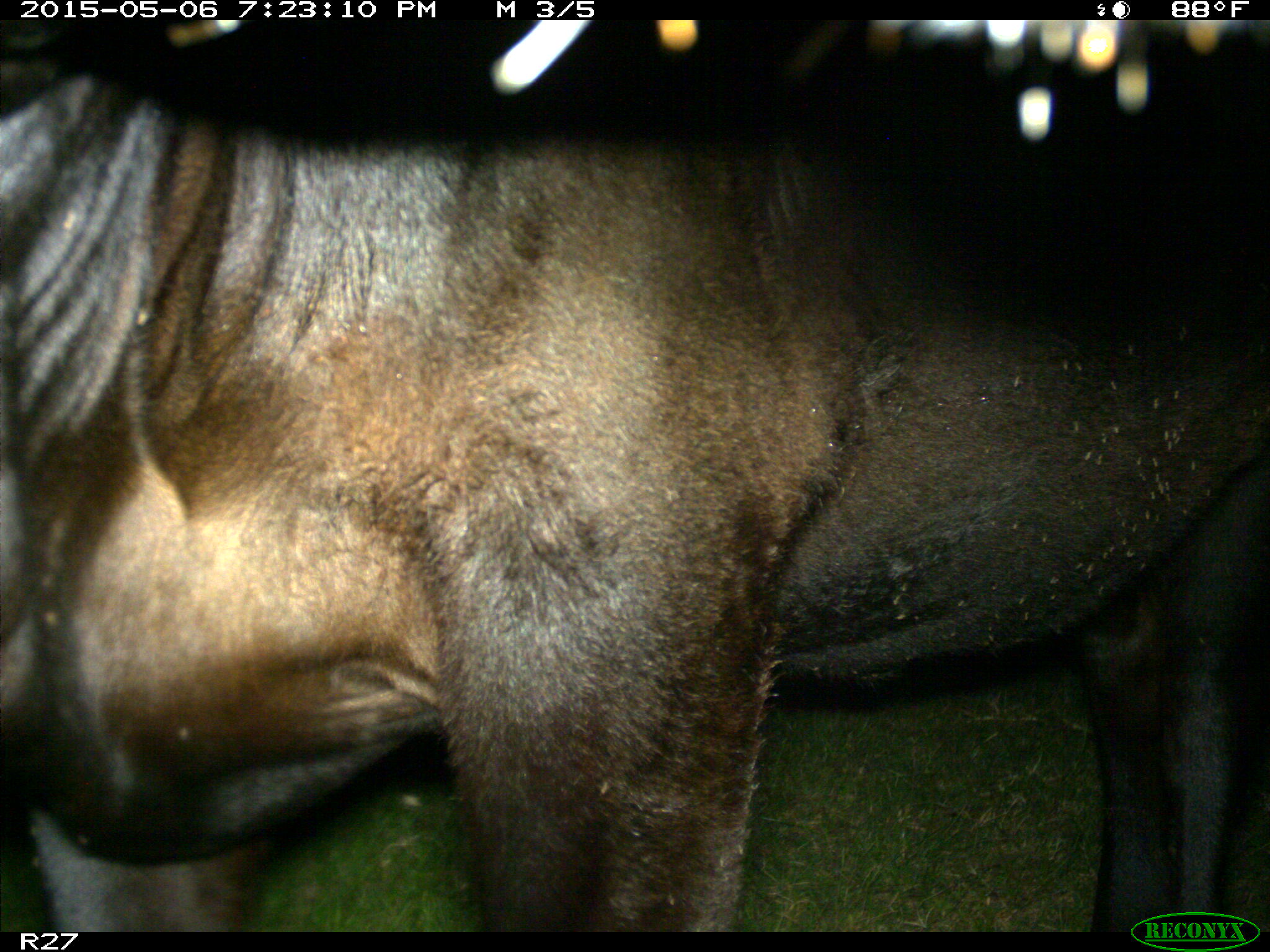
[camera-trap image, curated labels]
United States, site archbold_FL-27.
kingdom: Animalia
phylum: Chordata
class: Mammalia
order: Artiodactyla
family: Bovidae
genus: Bos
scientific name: Bos taurus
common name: domestic cow